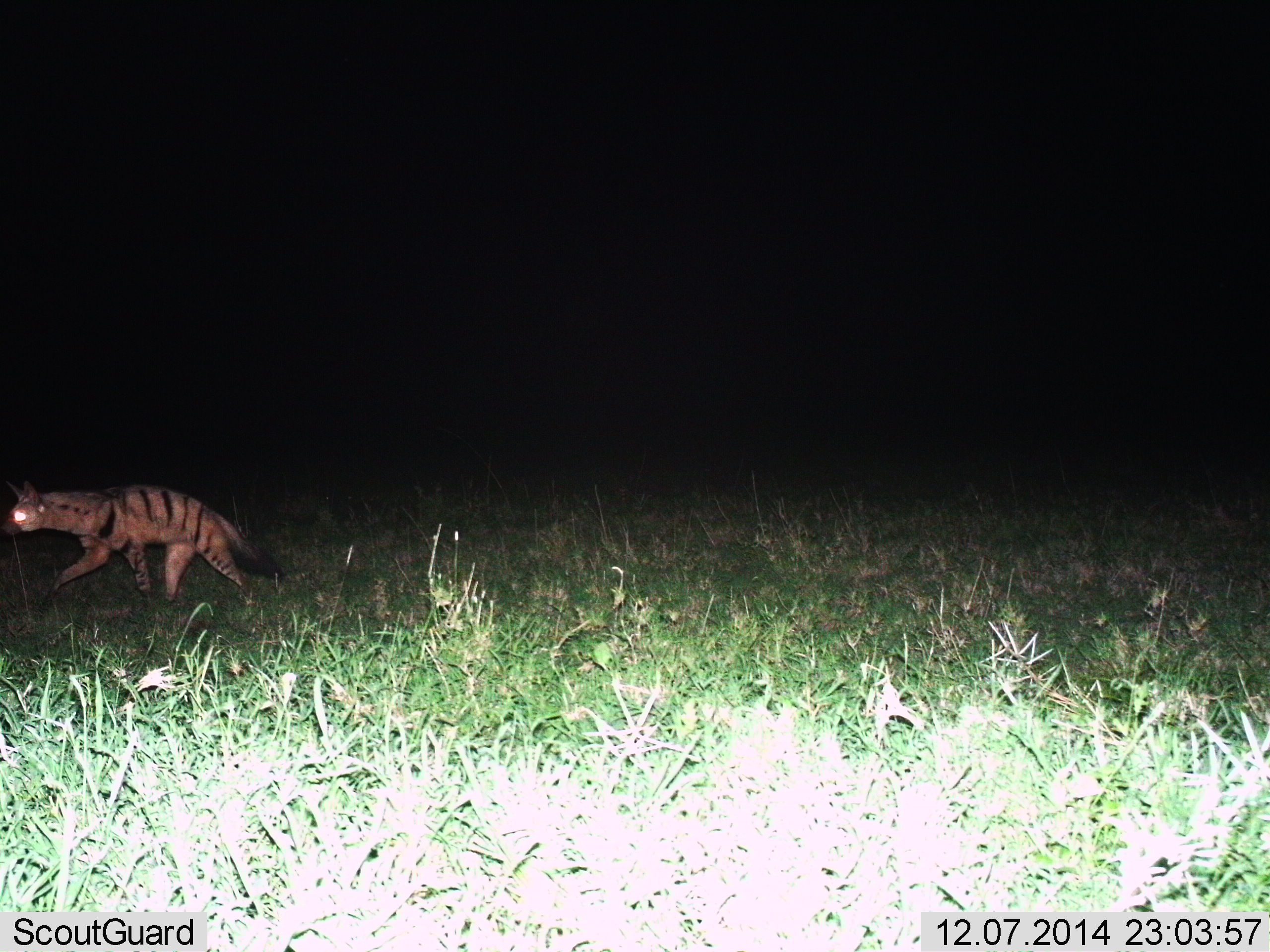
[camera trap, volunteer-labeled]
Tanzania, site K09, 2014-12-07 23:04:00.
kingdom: Animalia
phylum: Chordata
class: Mammalia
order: Carnivora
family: Hyaenidae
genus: Proteles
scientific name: Proteles cristatus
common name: aardwolf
Aardwolf (Proteles cristatus), count 1. Behavior (volunteer vote fractions): standing 0%, resting 0%, moving 100%, interacting 0%. Young present (vote fraction): 0%. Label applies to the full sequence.